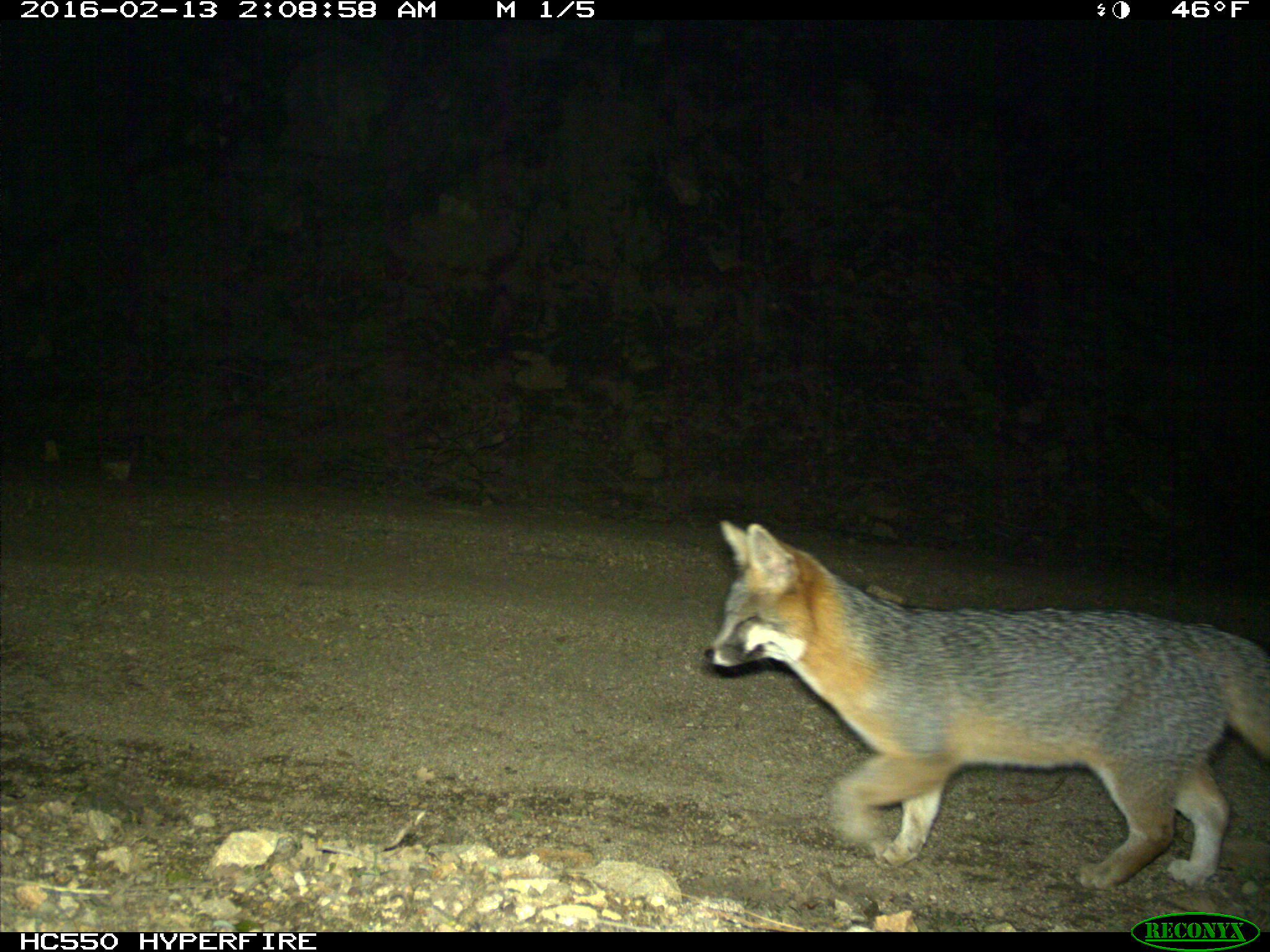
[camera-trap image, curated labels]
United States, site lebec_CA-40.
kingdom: Animalia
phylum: Chordata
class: Mammalia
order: Carnivora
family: Canidae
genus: Urocyon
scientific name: Urocyon cinereoargenteus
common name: gray fox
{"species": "Urocyon cinereoargenteus (gray fox)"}